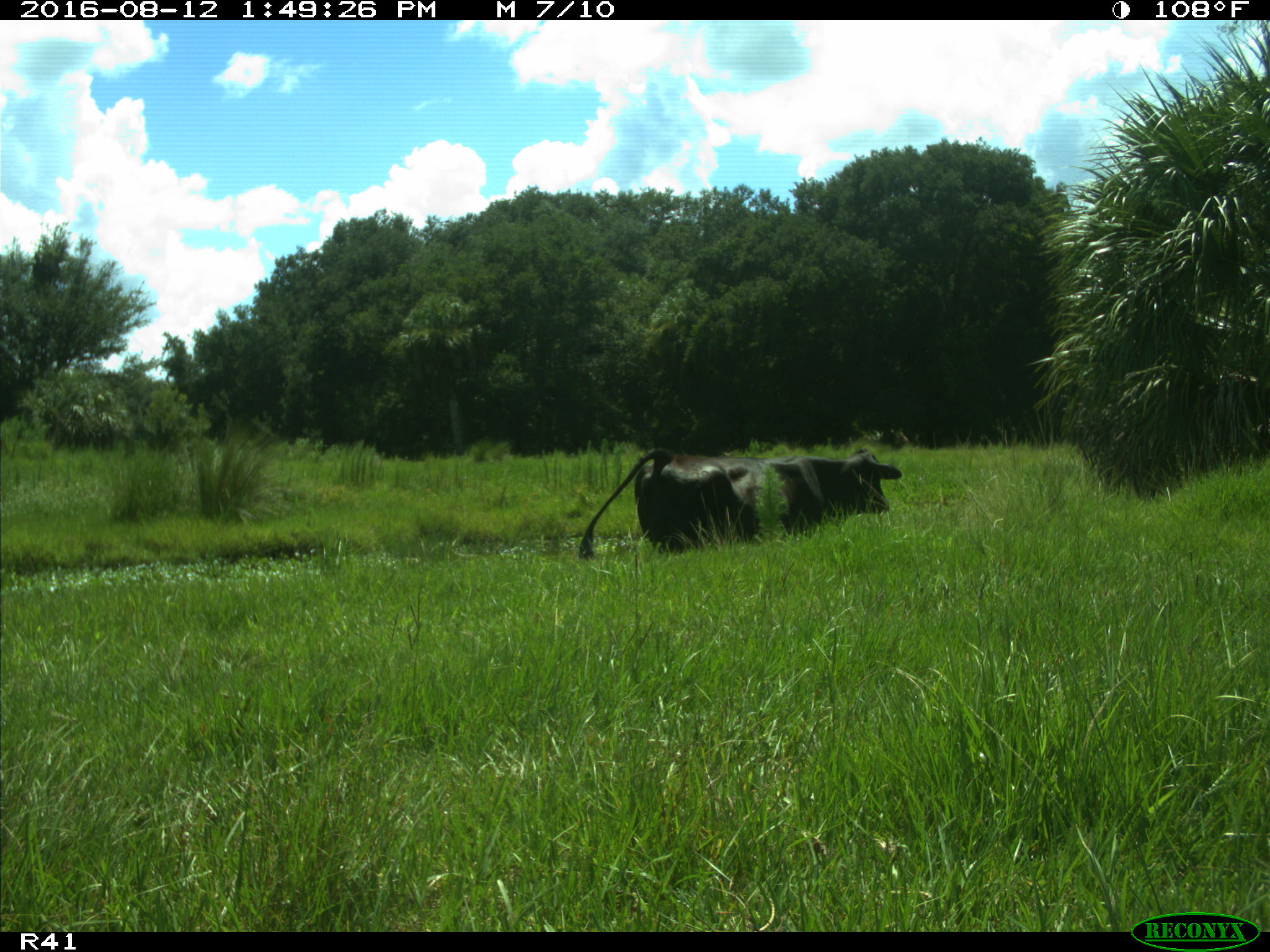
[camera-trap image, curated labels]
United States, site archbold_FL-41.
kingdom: Animalia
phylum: Chordata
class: Mammalia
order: Artiodactyla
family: Bovidae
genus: Bos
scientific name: Bos taurus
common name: domestic cow